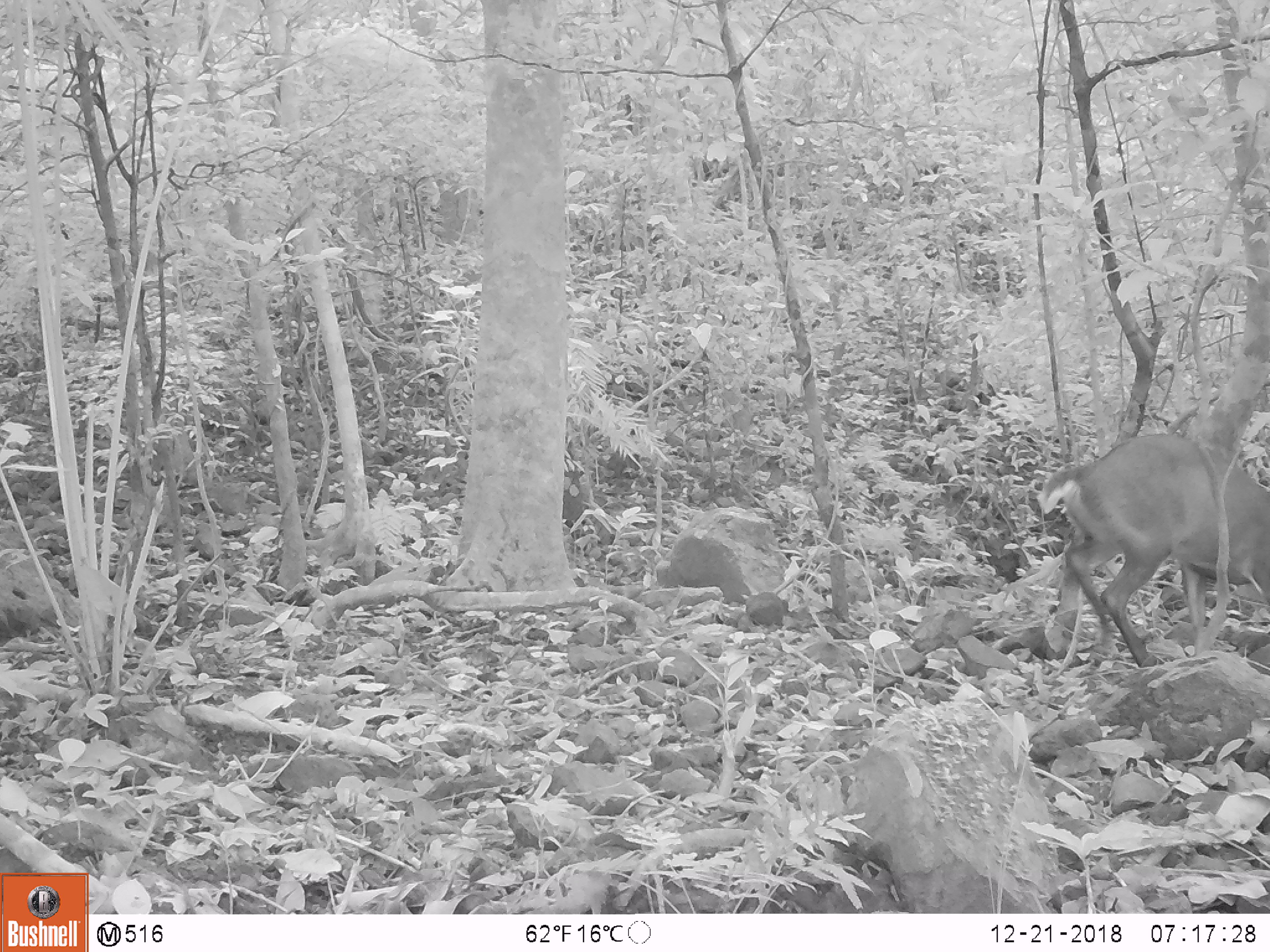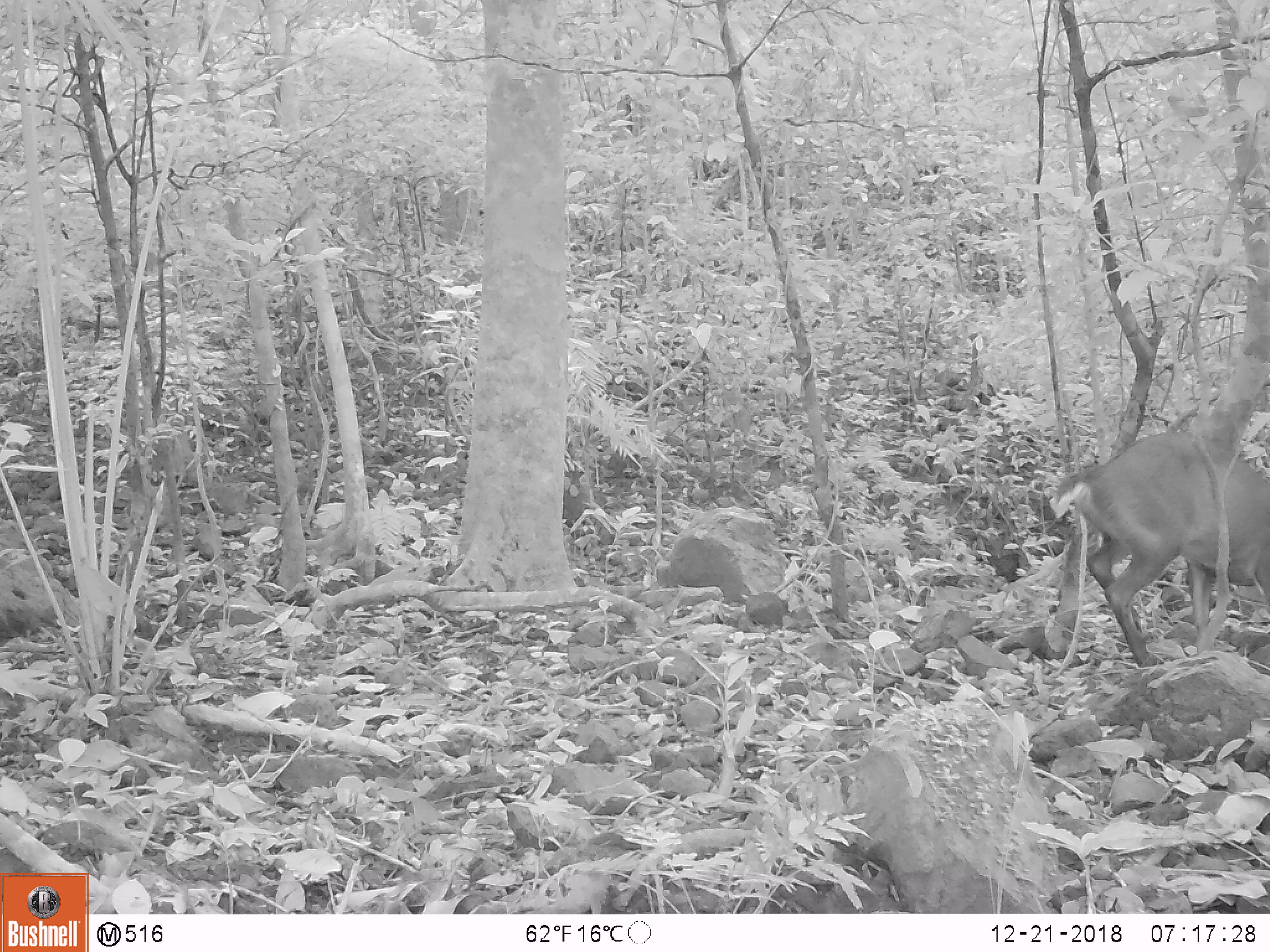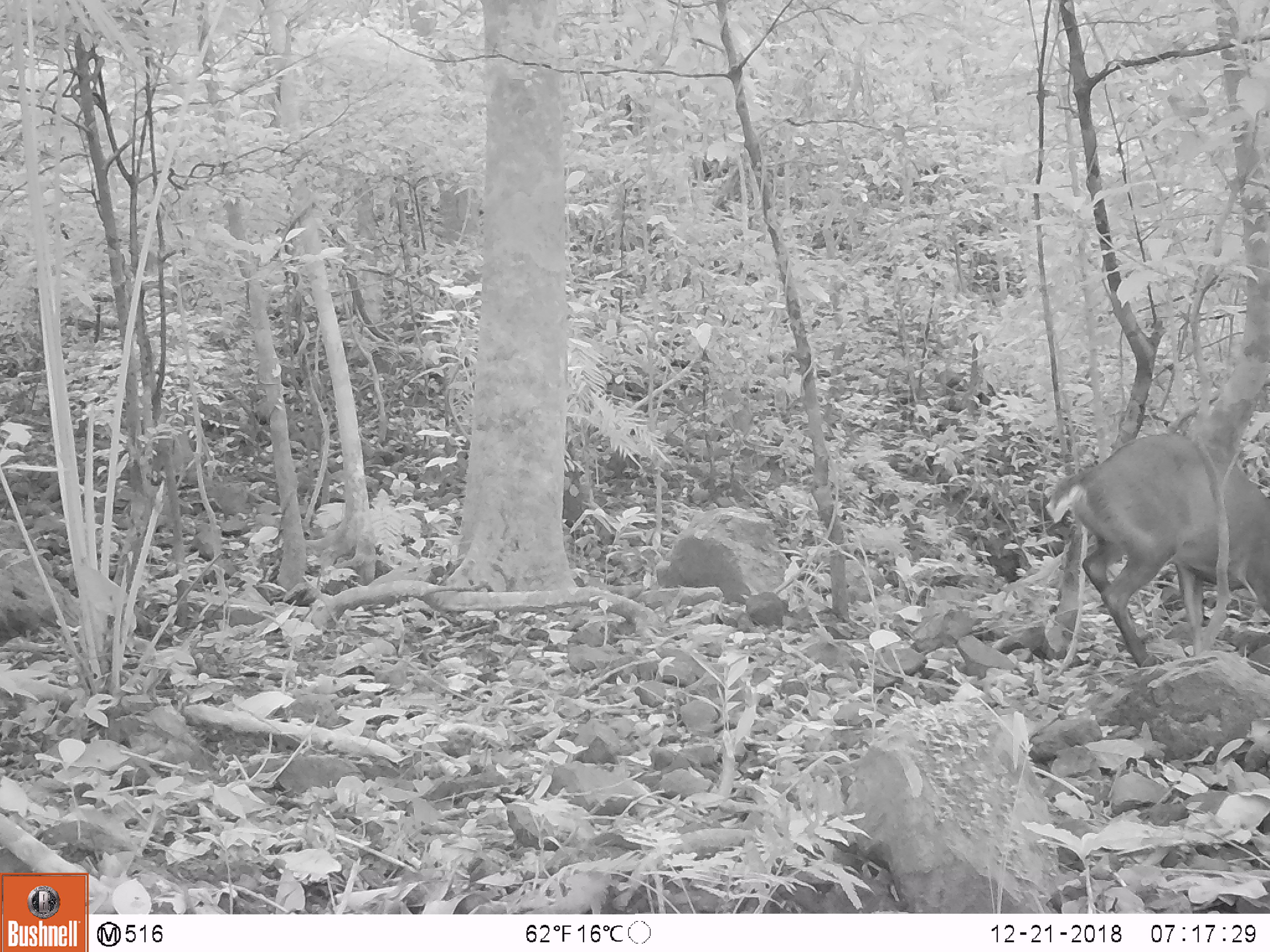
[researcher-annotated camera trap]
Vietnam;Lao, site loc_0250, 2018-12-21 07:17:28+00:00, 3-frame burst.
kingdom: Animalia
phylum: Chordata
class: Mammalia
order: Artiodactyla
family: Cervidae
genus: Muntiacus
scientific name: Muntiacus vuquangensis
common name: large-antlered muntjac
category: large antlered muntjac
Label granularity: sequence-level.